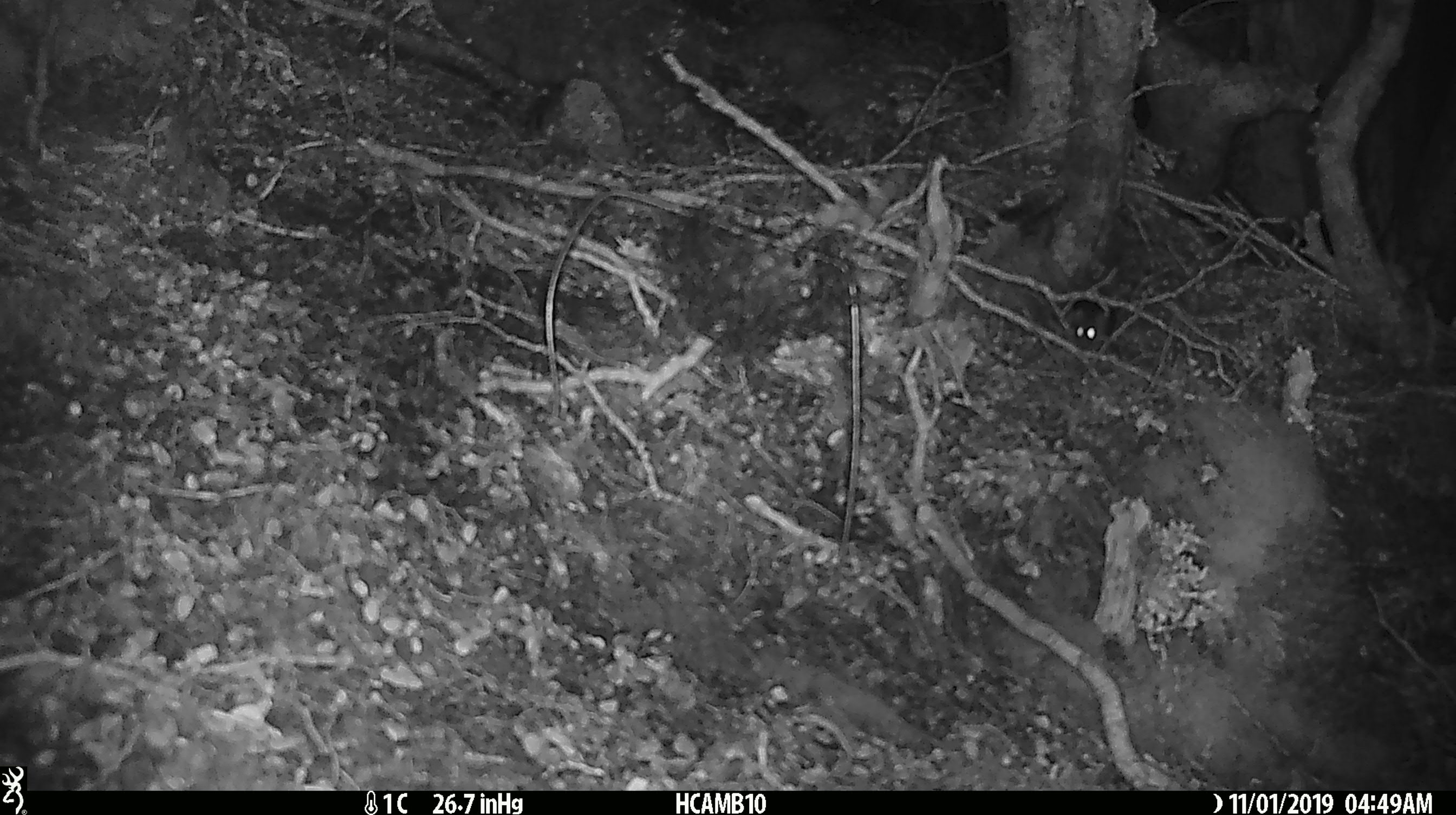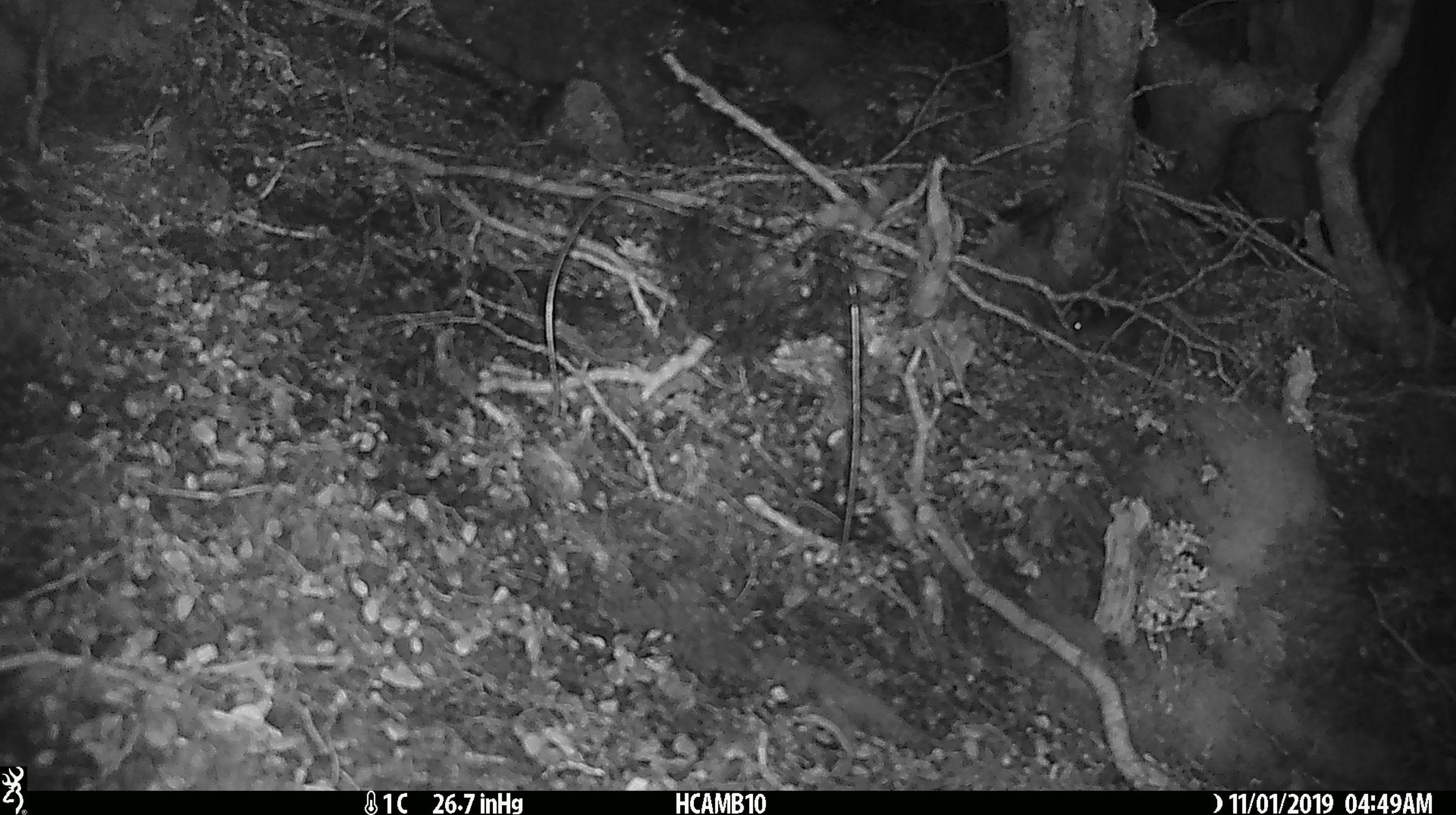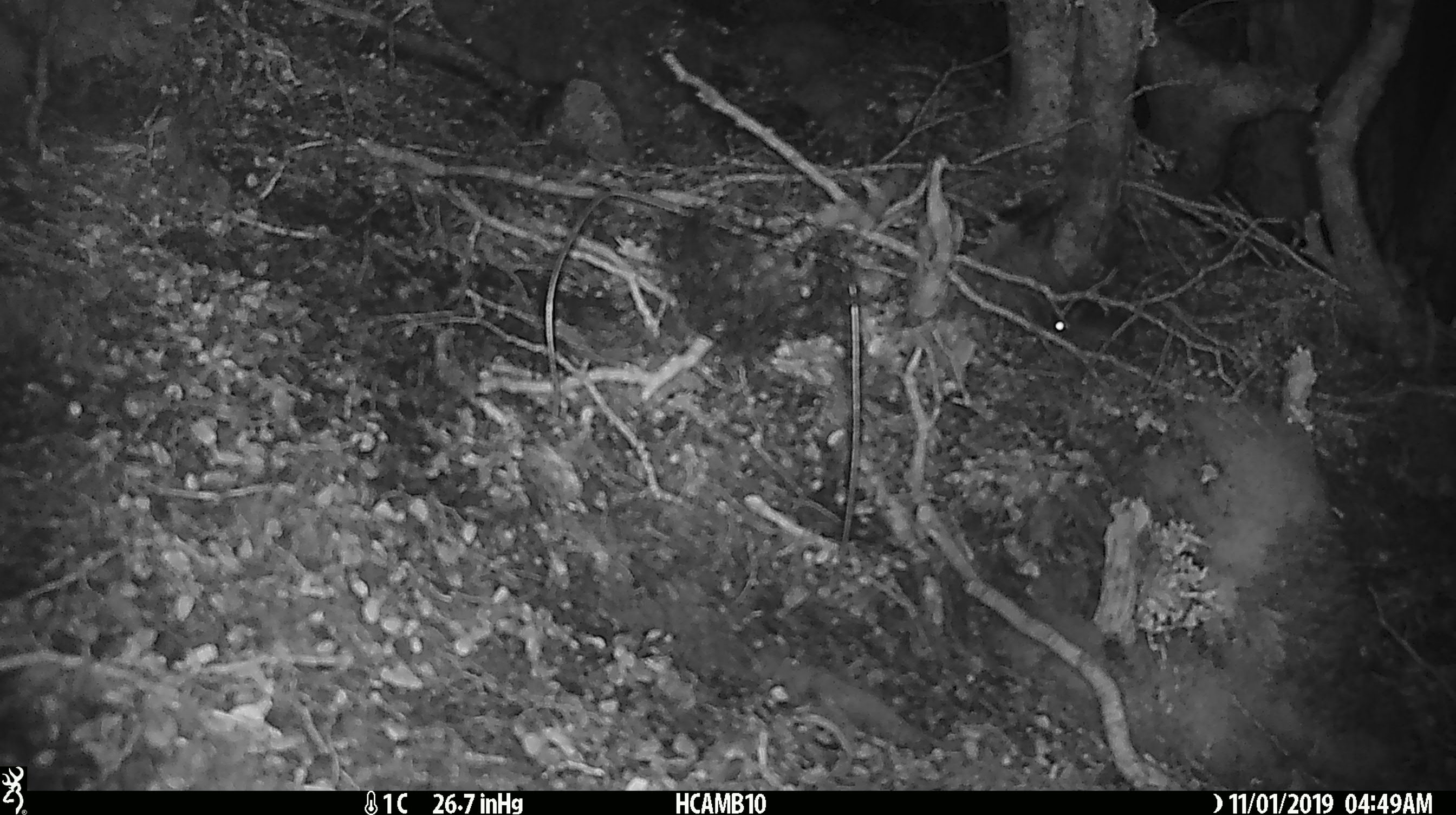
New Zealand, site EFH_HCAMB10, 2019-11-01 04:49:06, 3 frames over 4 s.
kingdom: Animalia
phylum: Chordata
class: Mammalia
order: Rodentia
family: Muridae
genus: Mus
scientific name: Mus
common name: mouse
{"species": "mouse (Mus)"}